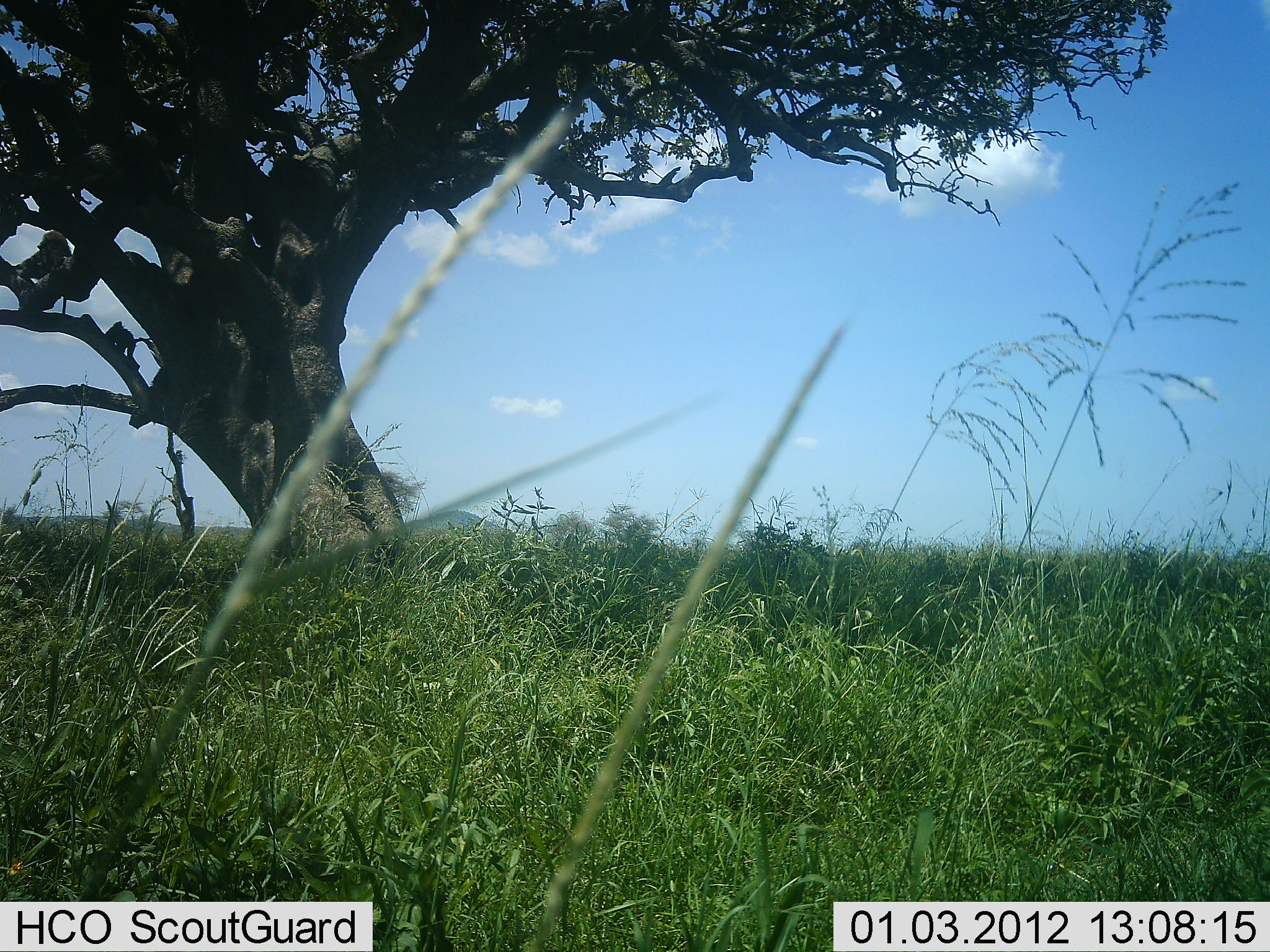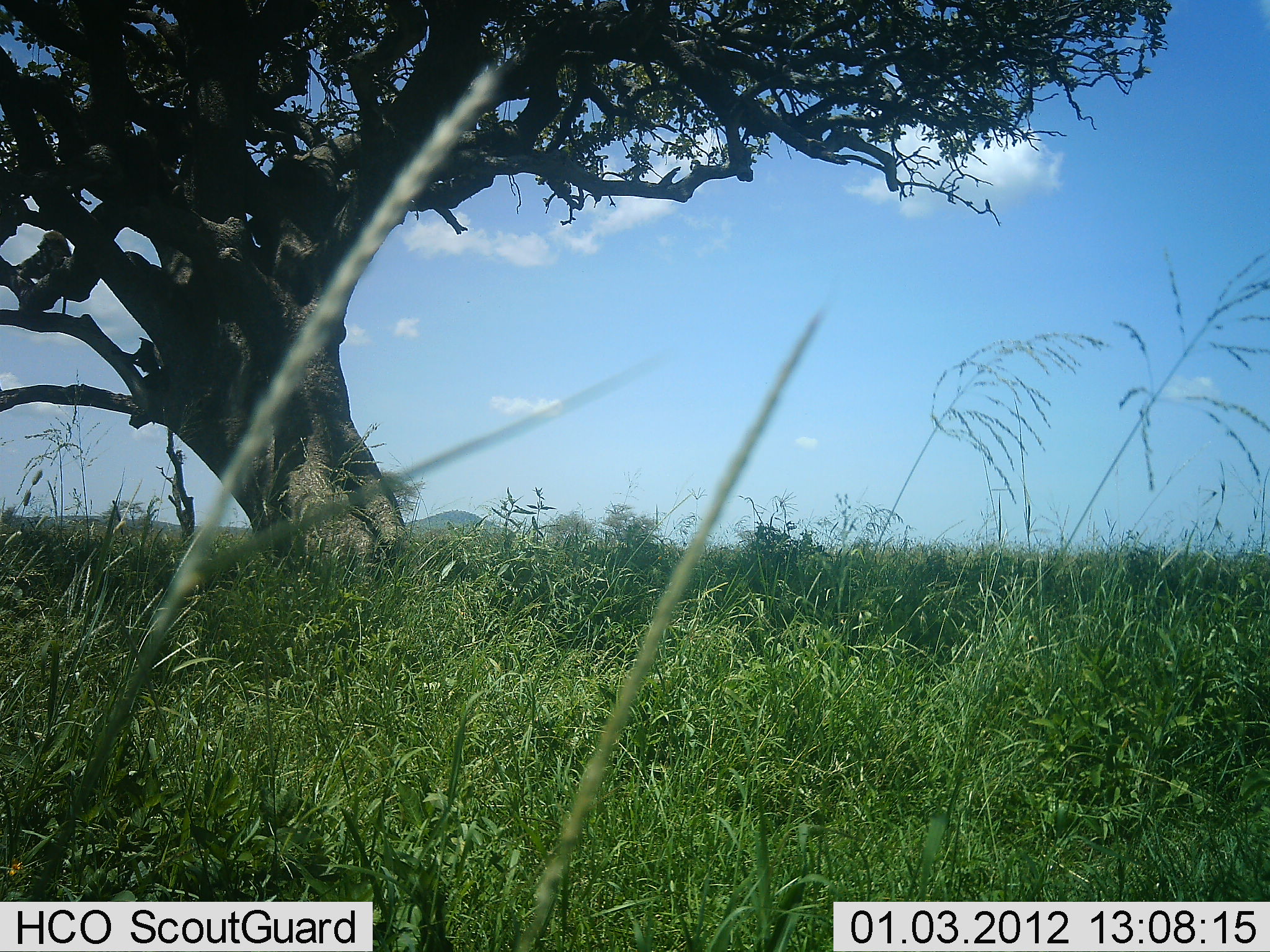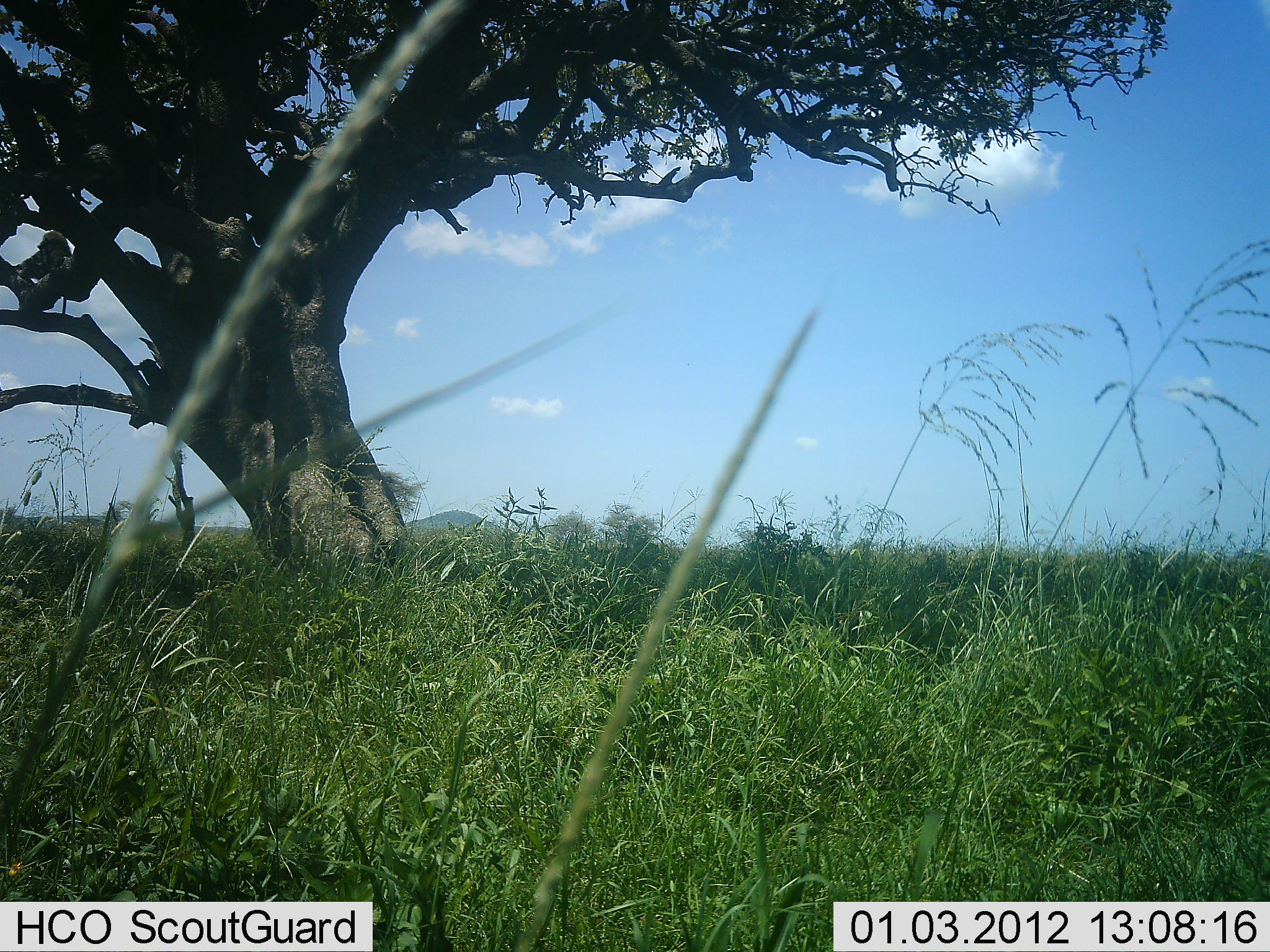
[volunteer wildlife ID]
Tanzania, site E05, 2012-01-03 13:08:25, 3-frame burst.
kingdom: Animalia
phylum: Chordata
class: Mammalia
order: Primates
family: Cercopithecidae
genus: Chlorocebus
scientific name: Chlorocebus pygerythrus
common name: vervet monkey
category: monkeyvervet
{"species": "monkeyvervet (vervet monkey) (Chlorocebus pygerythrus)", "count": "1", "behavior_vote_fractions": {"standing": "9%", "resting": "9%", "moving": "91%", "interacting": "0%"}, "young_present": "0%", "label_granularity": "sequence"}